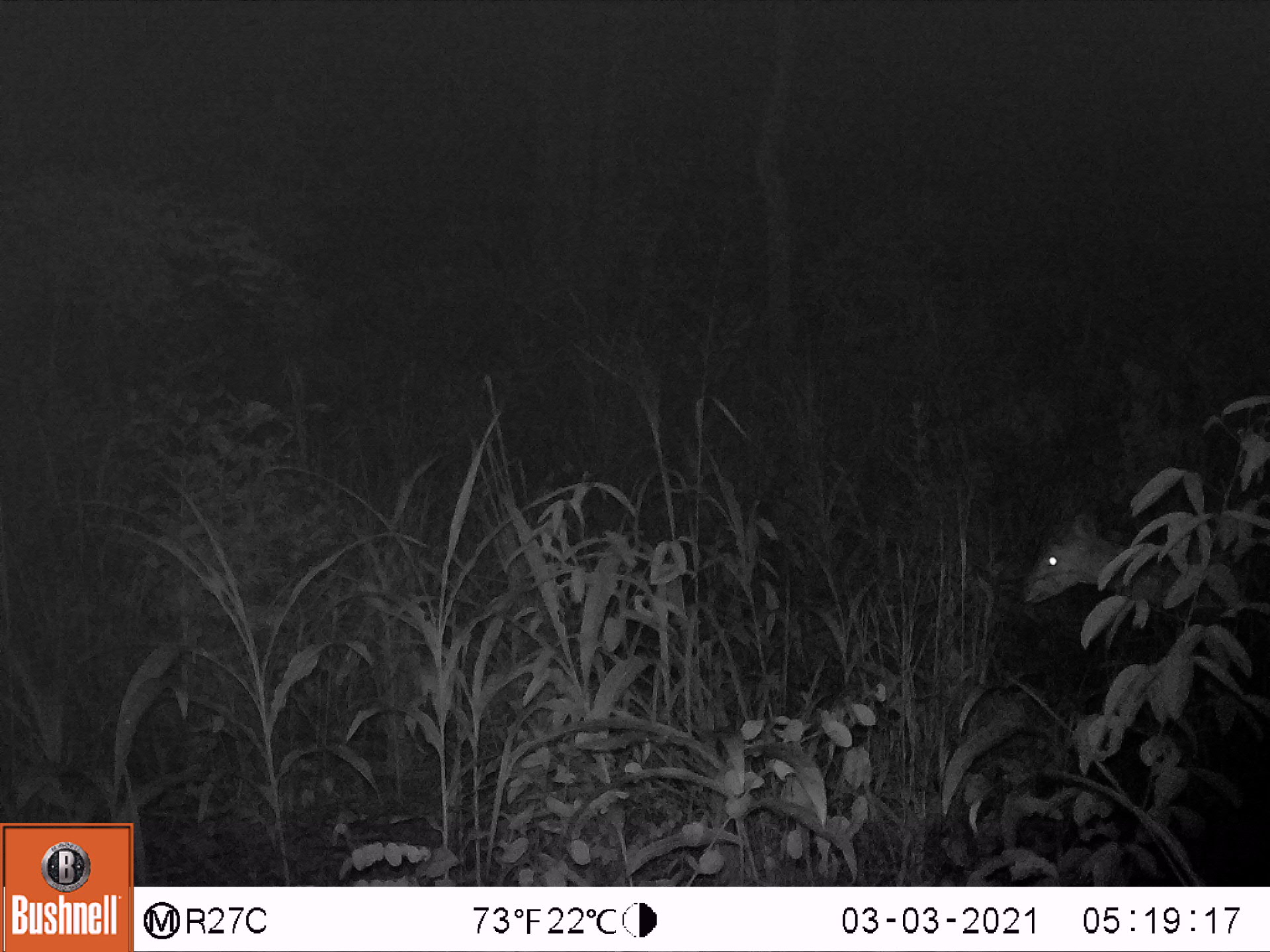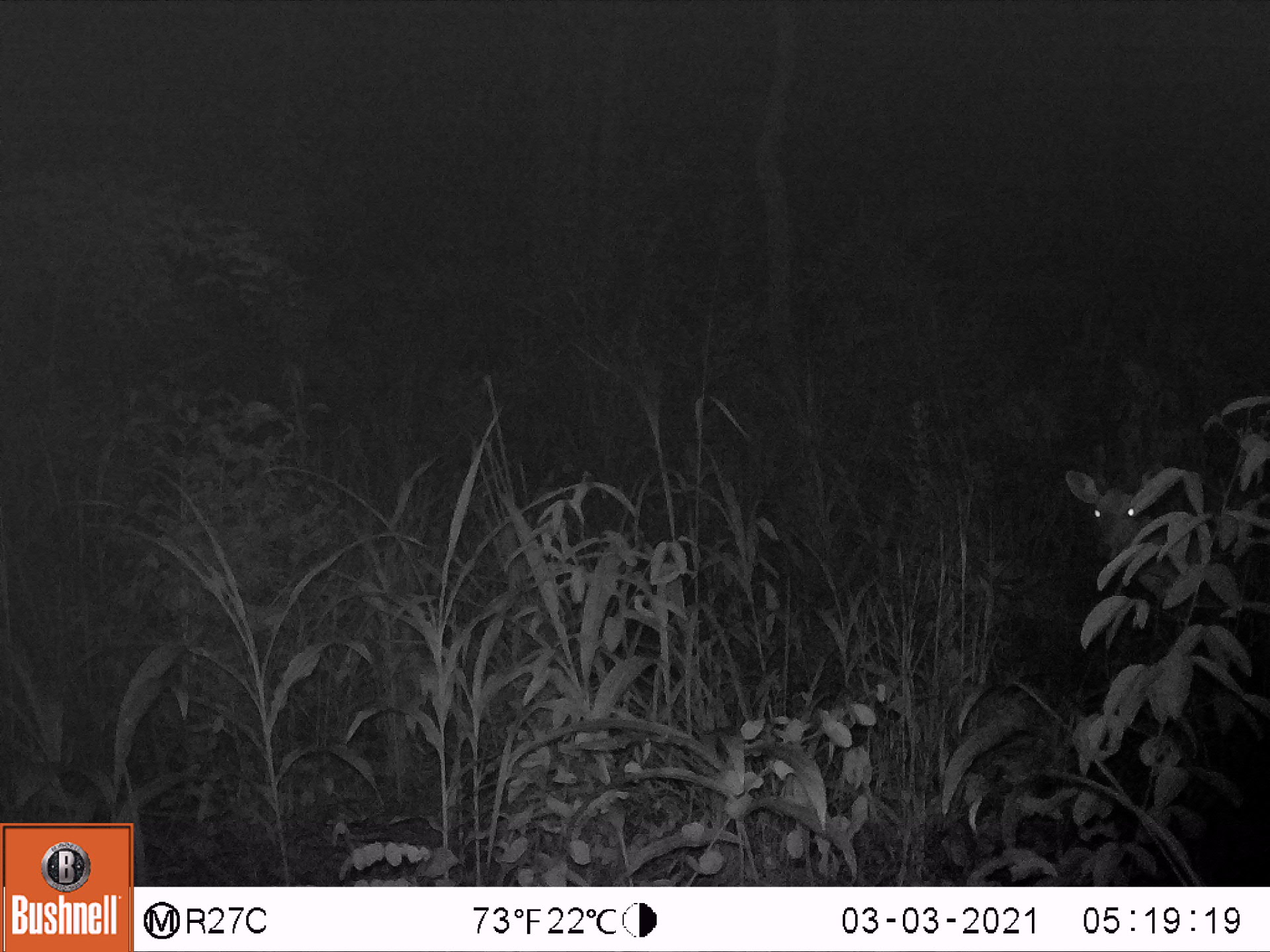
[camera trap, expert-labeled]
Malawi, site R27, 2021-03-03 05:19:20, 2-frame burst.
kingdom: Animalia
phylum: Chordata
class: Mammalia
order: Artiodactyla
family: Bovidae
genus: Tragelaphus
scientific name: Tragelaphus sylvaticus sylvaticus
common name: cape bushbuck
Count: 1.